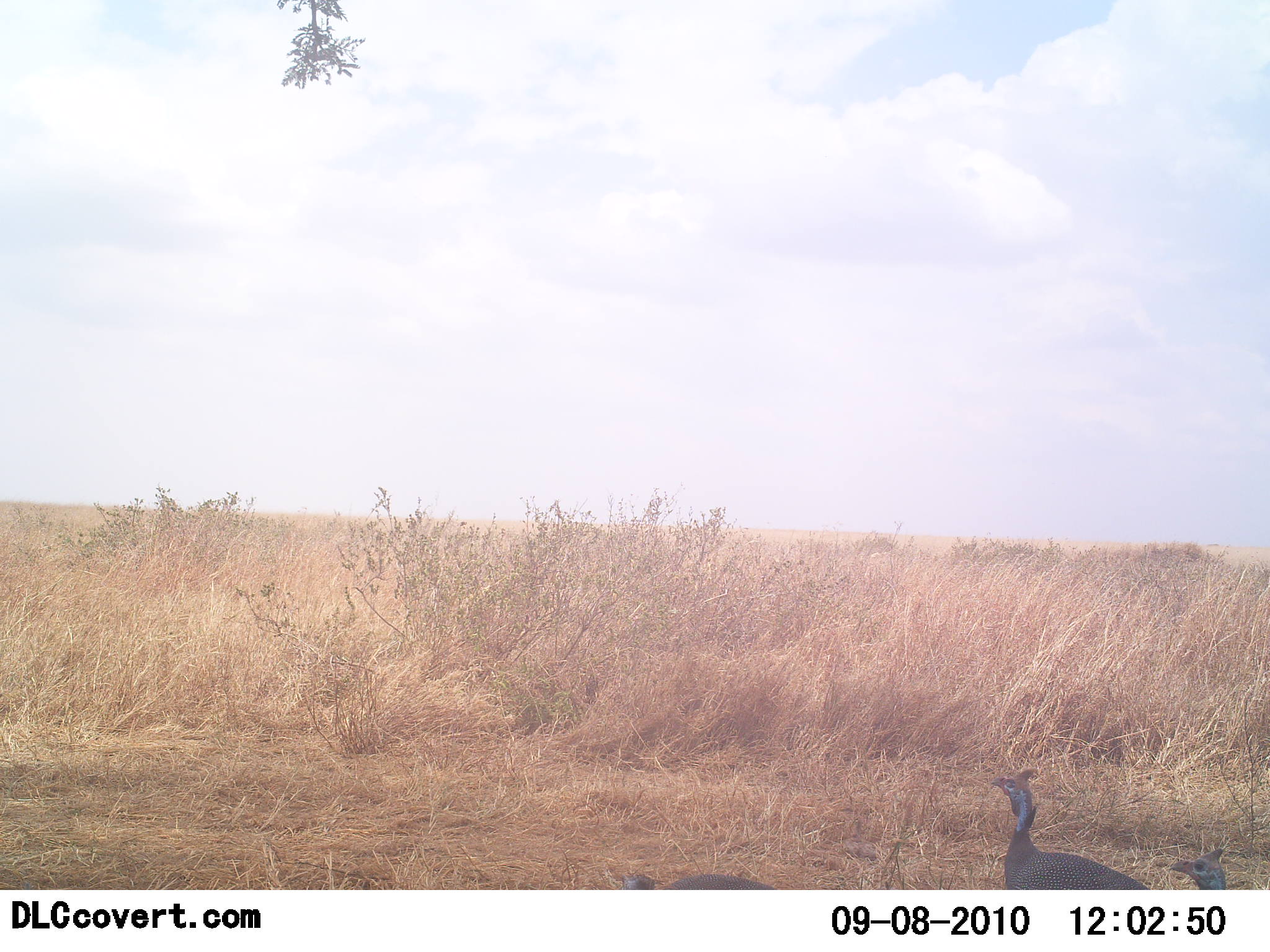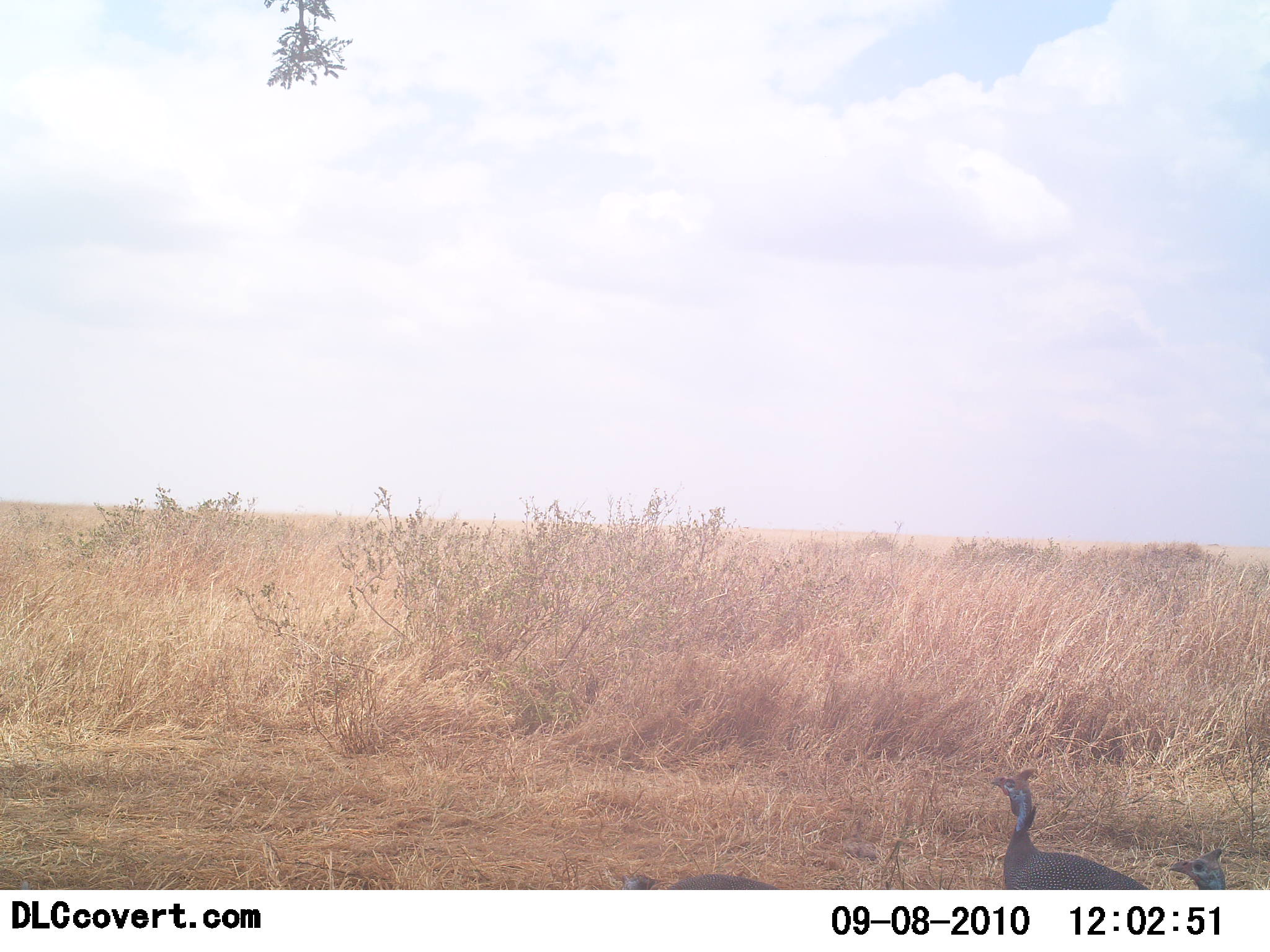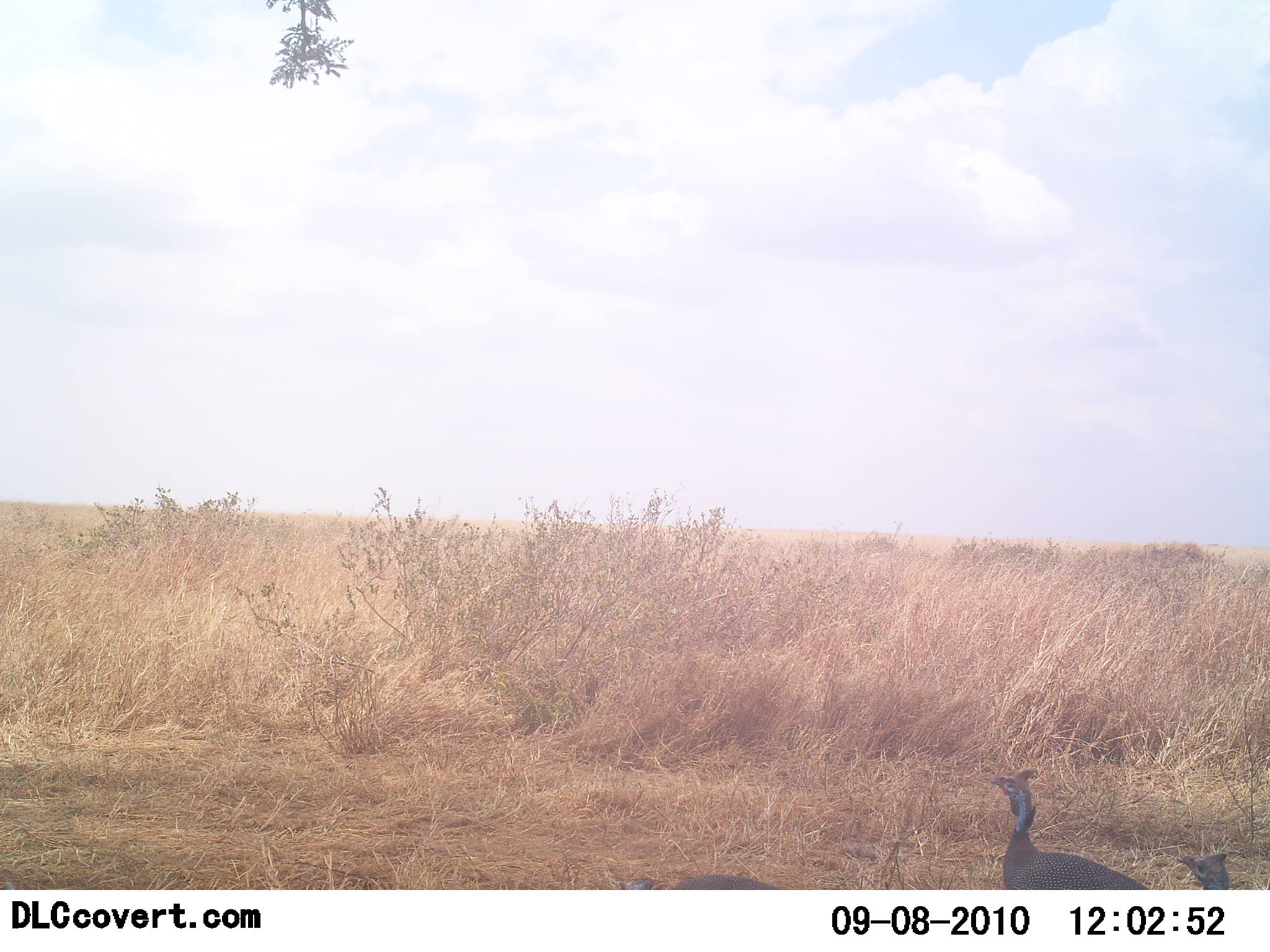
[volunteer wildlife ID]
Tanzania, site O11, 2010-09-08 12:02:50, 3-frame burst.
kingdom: Animalia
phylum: Chordata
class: Aves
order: Galliformes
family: Numididae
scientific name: Numididae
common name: guinea fowl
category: guineafowl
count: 3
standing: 100%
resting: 8%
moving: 0%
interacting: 0%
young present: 0%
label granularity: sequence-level